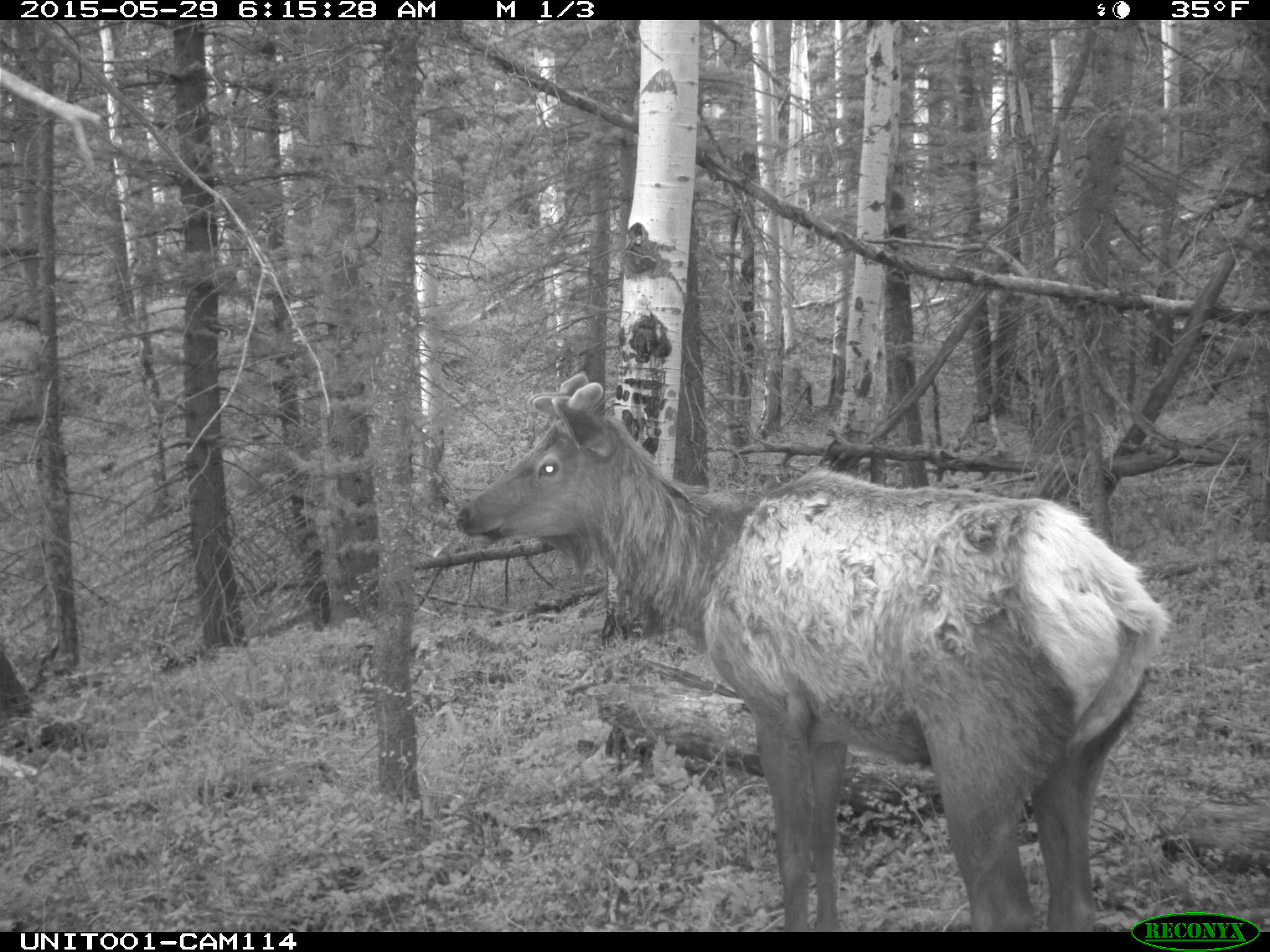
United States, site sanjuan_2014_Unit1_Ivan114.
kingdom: Animalia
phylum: Chordata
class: Mammalia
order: Artiodactyla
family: Cervidae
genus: Cervus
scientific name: Cervus elaphus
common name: red deer